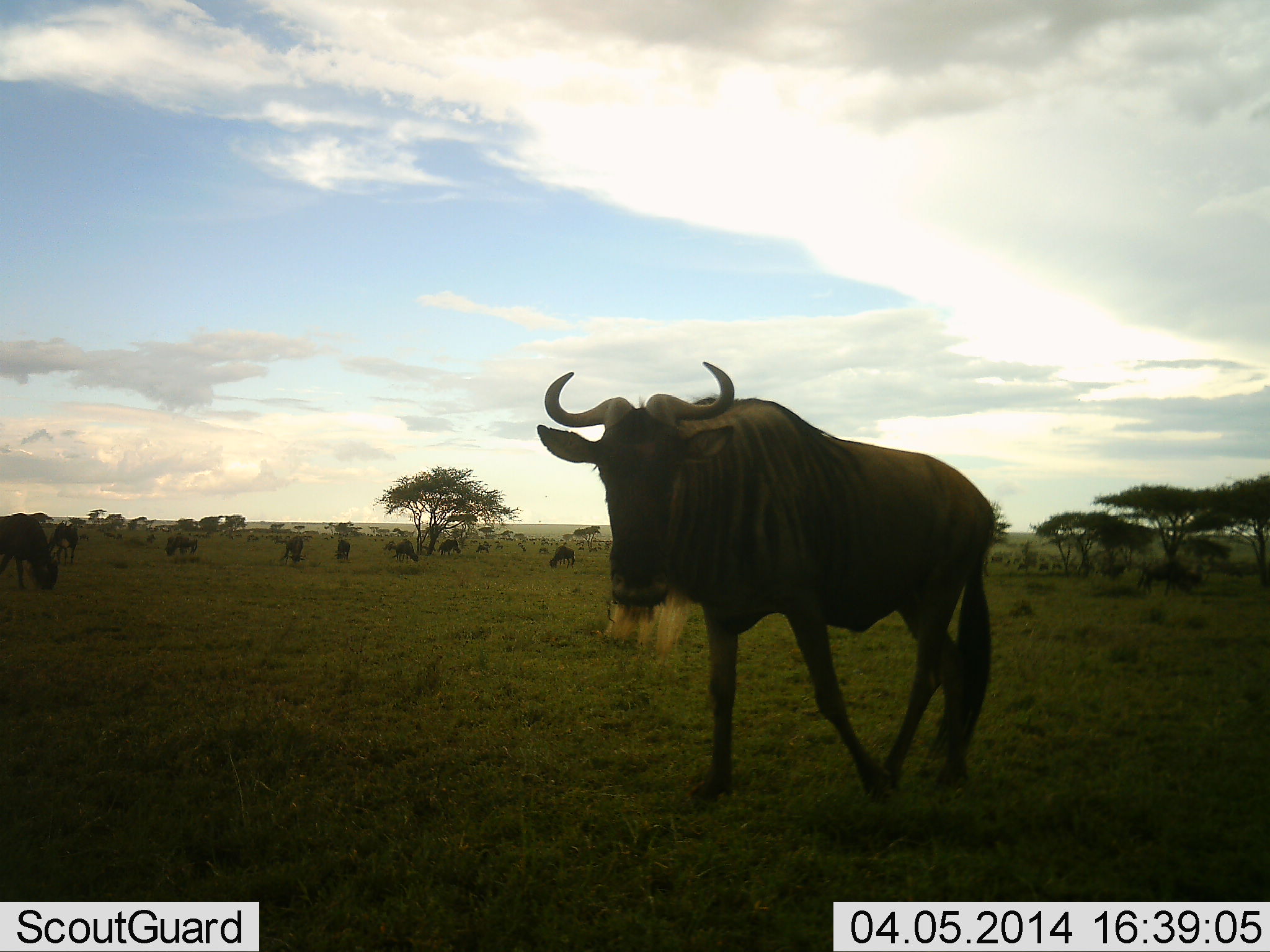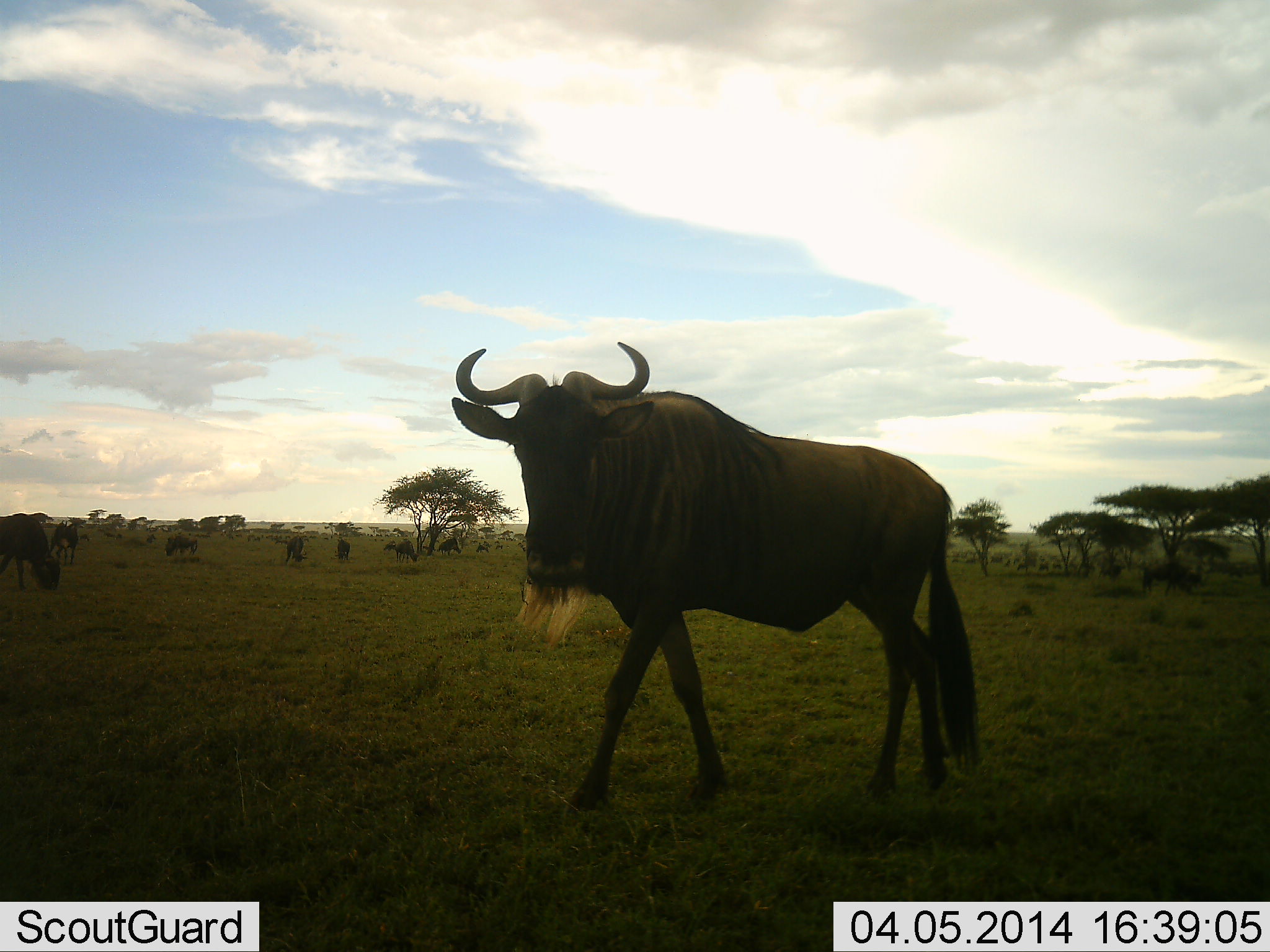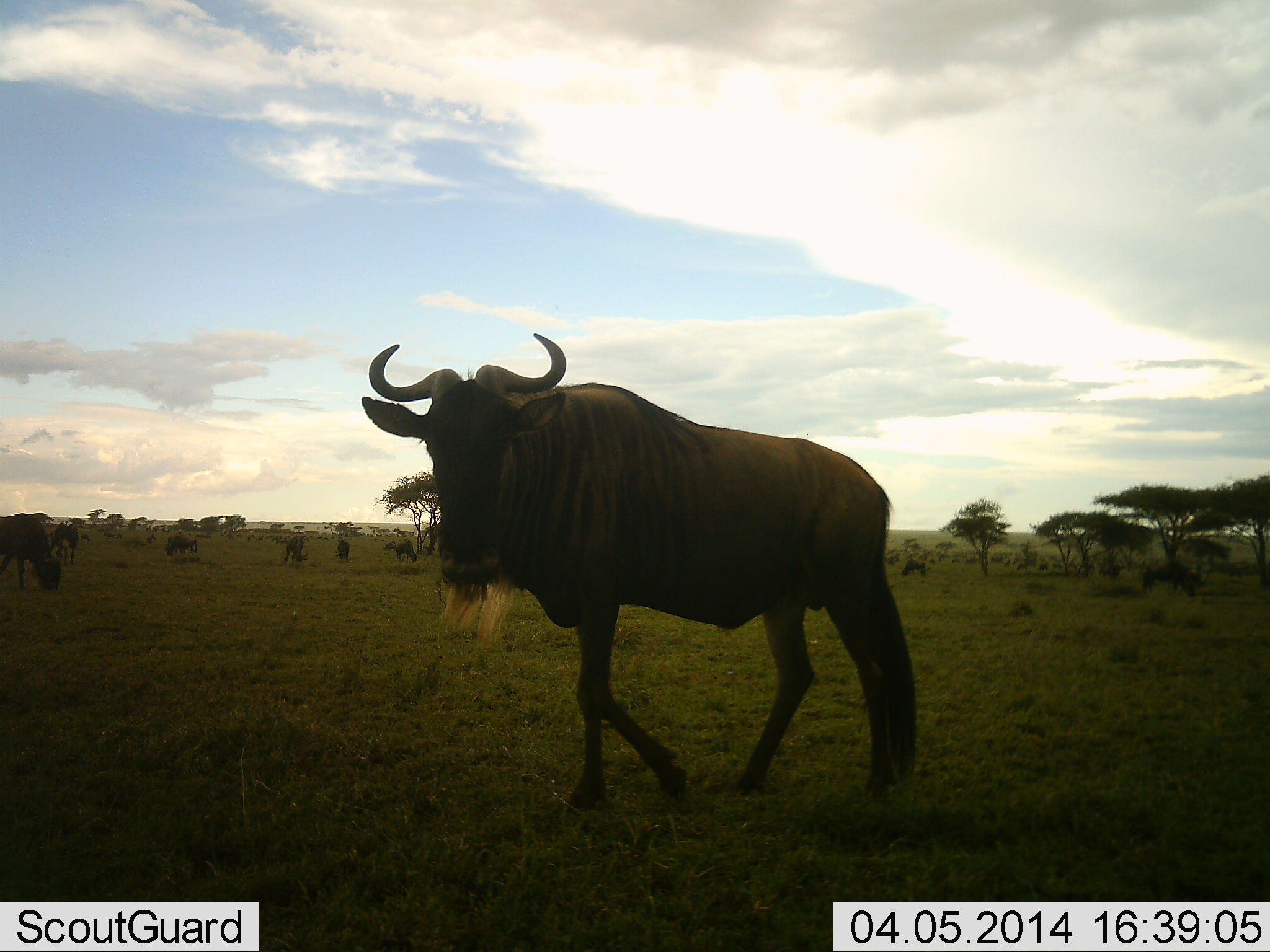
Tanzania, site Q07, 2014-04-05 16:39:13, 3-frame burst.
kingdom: Animalia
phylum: Chordata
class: Mammalia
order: Artiodactyla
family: Bovidae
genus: Connochaetes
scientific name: Connochaetes taurinus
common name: blue wildebeest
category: wildebeest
Wildebeest (blue wildebeest) (Connochaetes taurinus), count 10. Behavior (volunteer vote fractions): standing 20%, resting 0%, moving 100%, interacting 0%. Young present (vote fraction): 0%. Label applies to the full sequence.